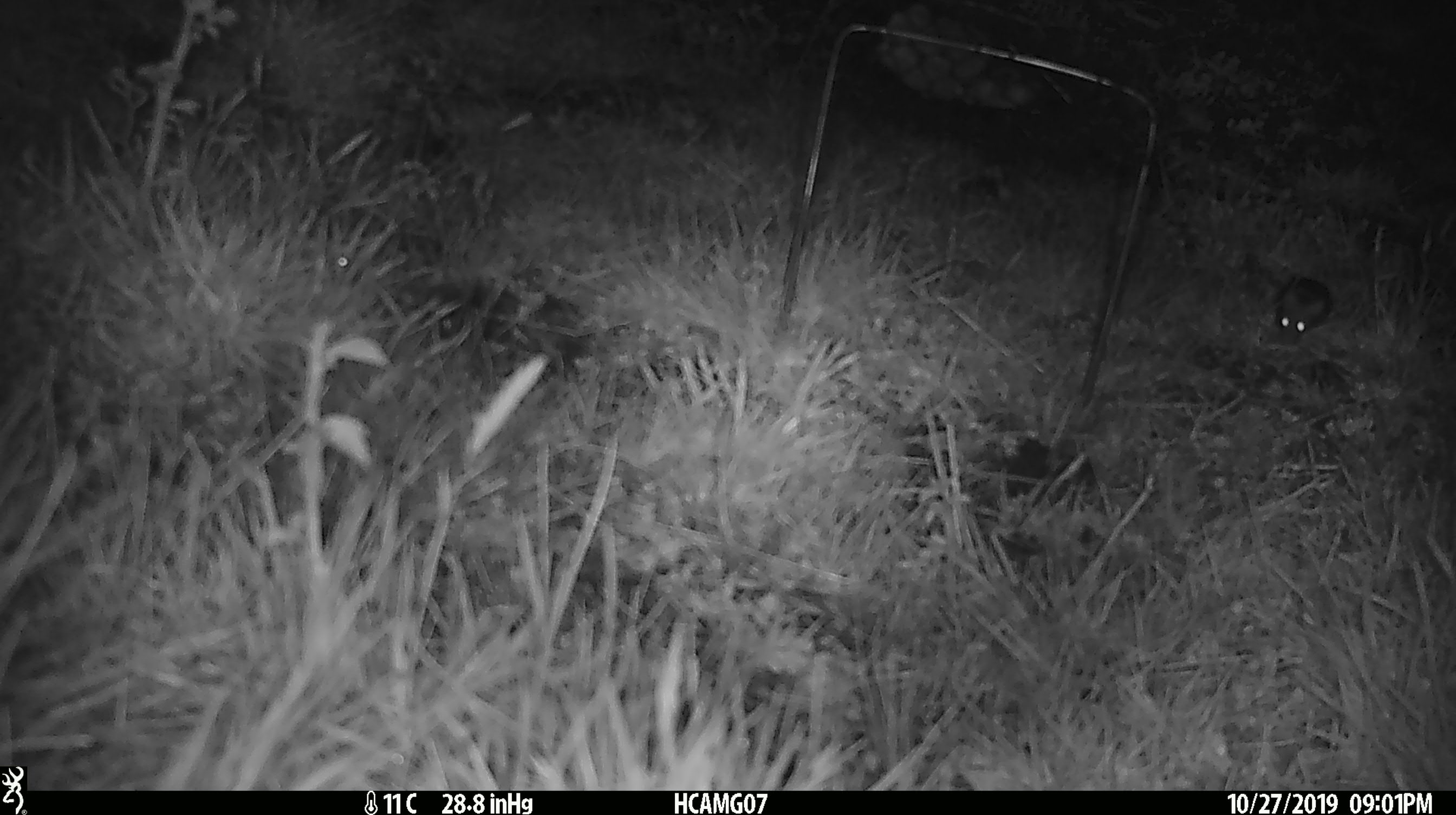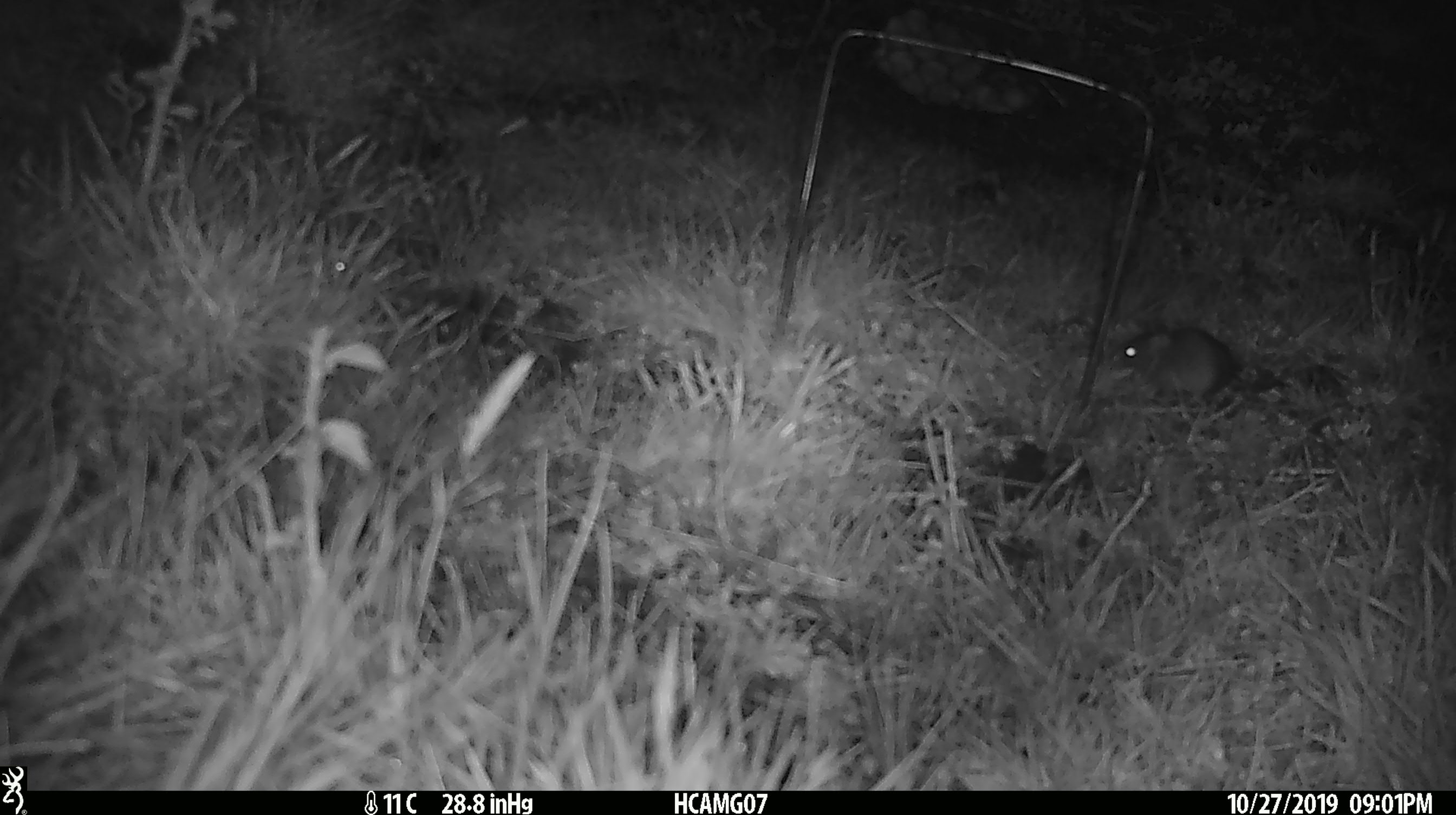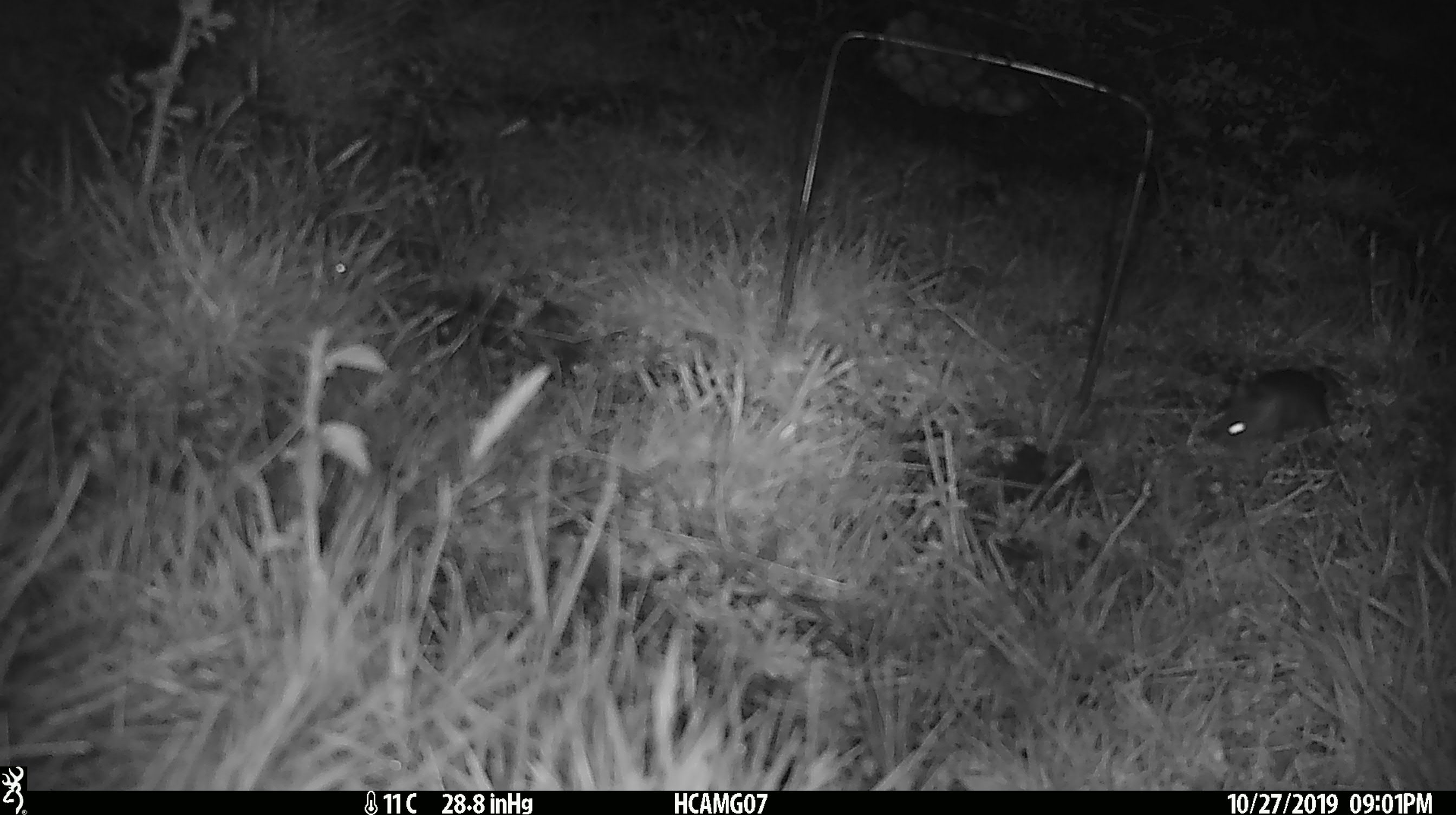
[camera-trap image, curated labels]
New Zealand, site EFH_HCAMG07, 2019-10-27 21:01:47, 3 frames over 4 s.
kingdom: Animalia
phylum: Chordata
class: Mammalia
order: Rodentia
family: Muridae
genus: Mus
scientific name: Mus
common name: mouse